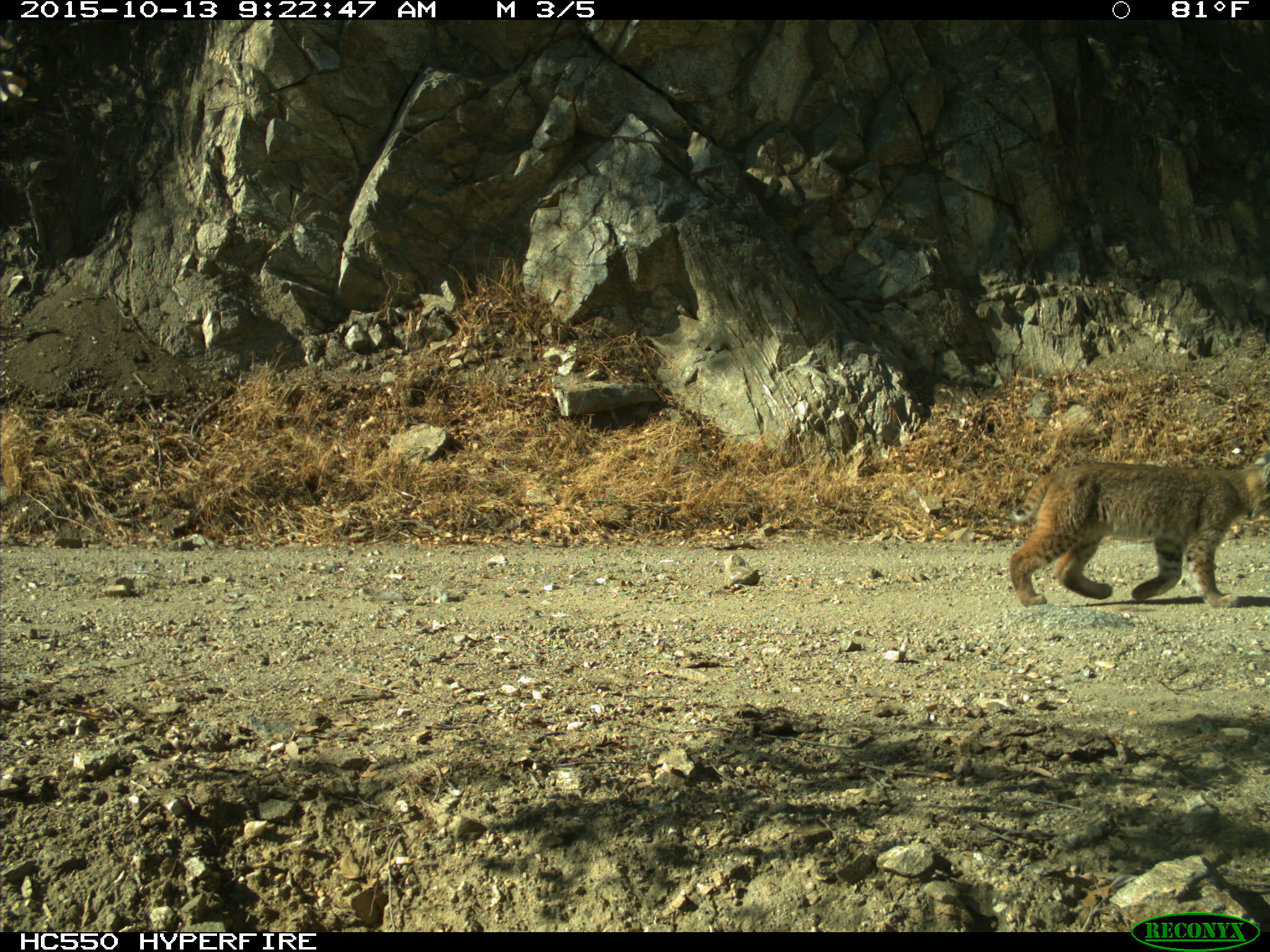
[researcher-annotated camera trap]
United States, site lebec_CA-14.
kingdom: Animalia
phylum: Chordata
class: Mammalia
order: Carnivora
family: Felidae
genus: Lynx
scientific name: Lynx rufus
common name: bobcat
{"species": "Lynx rufus (bobcat)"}